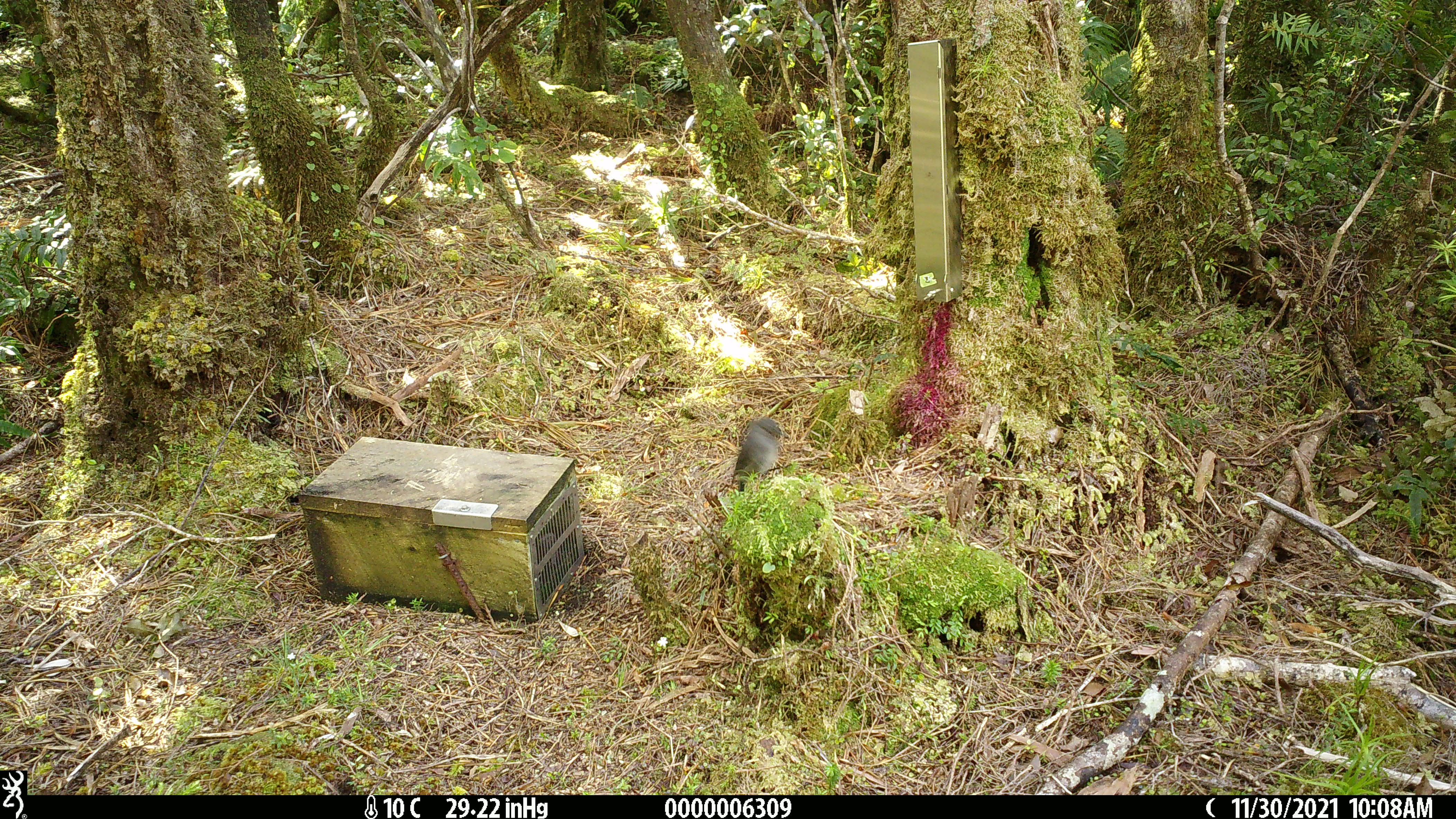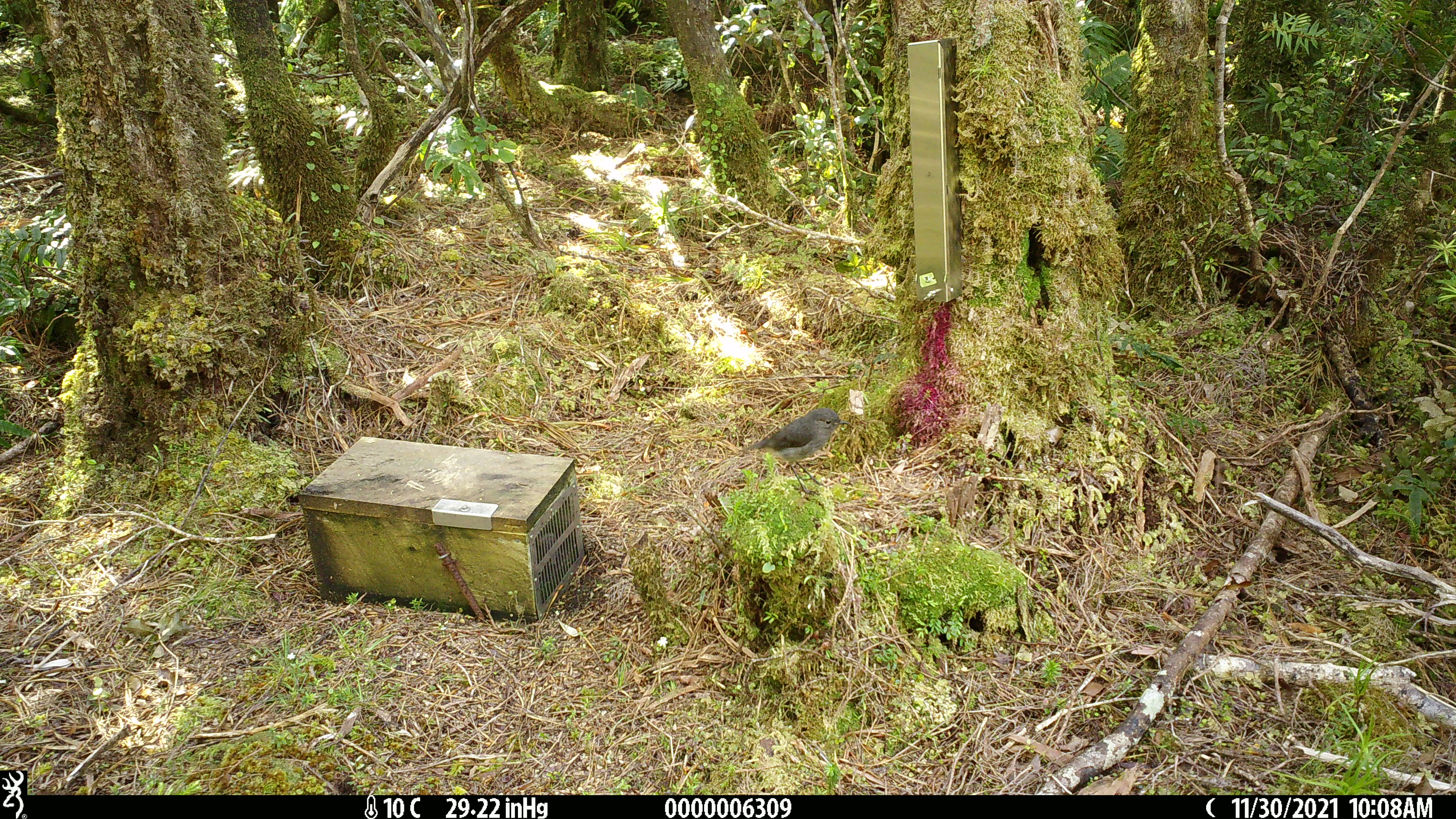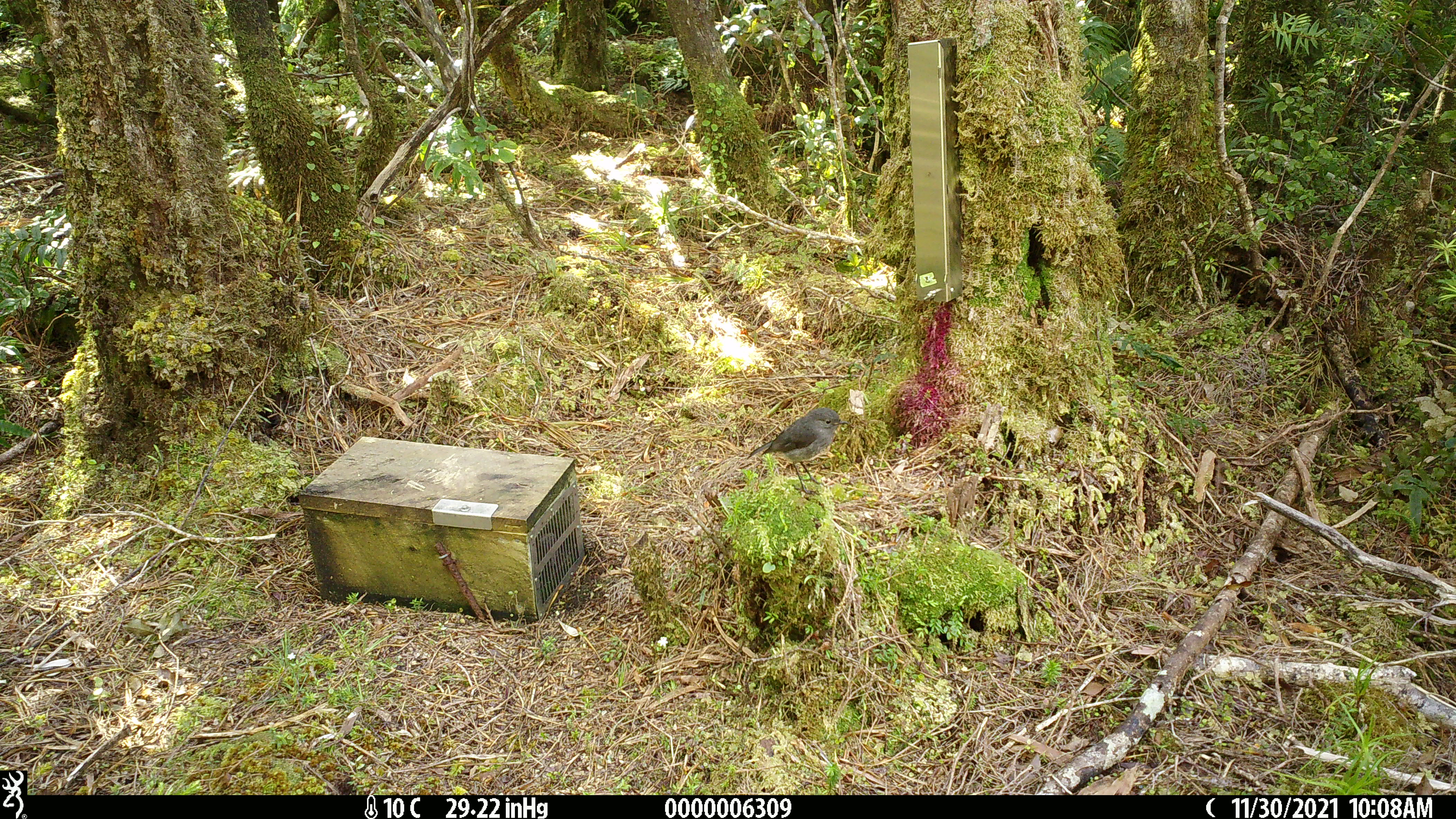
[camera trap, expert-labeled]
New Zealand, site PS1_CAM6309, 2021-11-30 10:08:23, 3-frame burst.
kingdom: Animalia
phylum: Chordata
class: Aves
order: Passeriformes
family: Petroicidae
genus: Petroica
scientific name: Petroica australis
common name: new zealand robin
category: robin